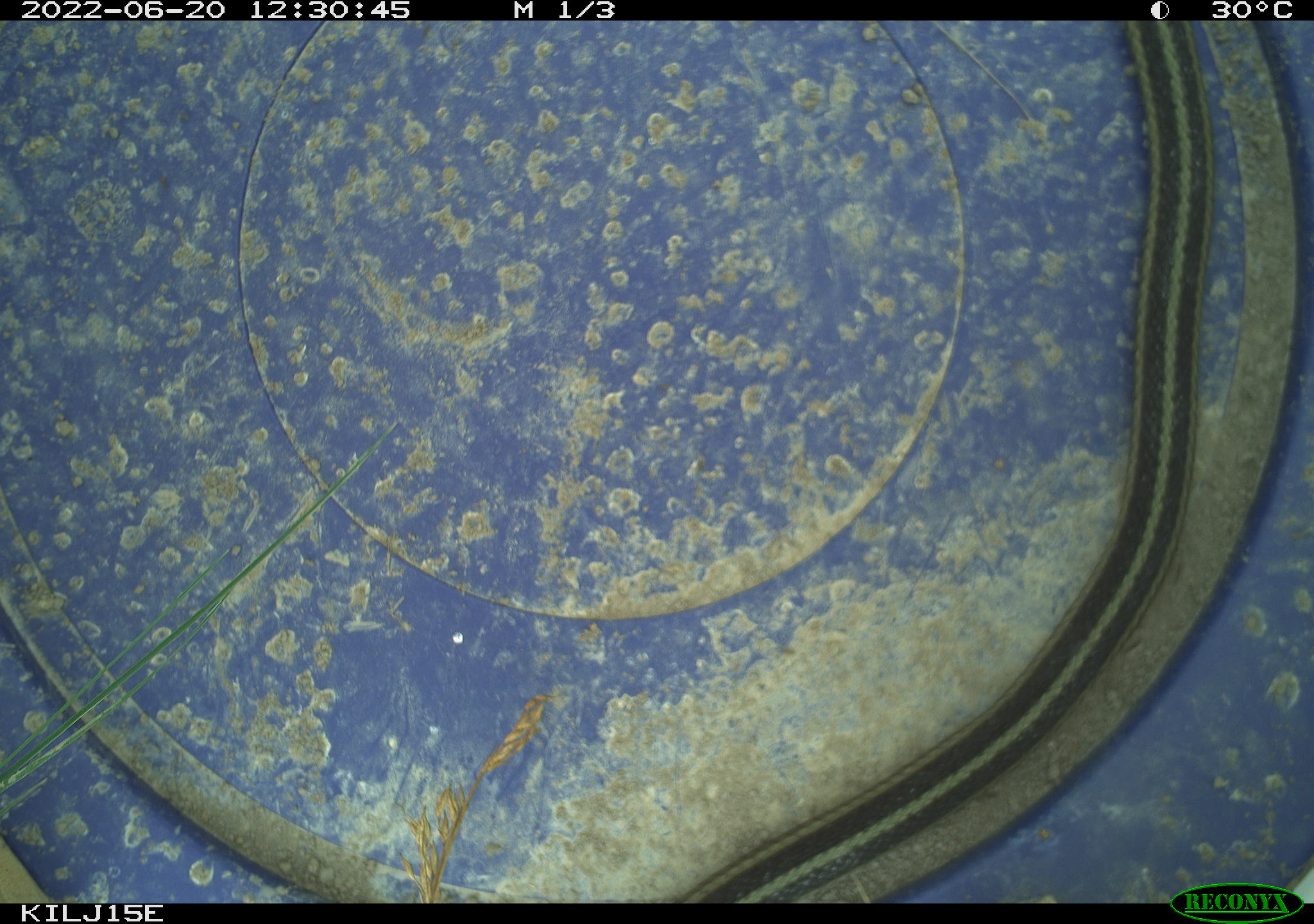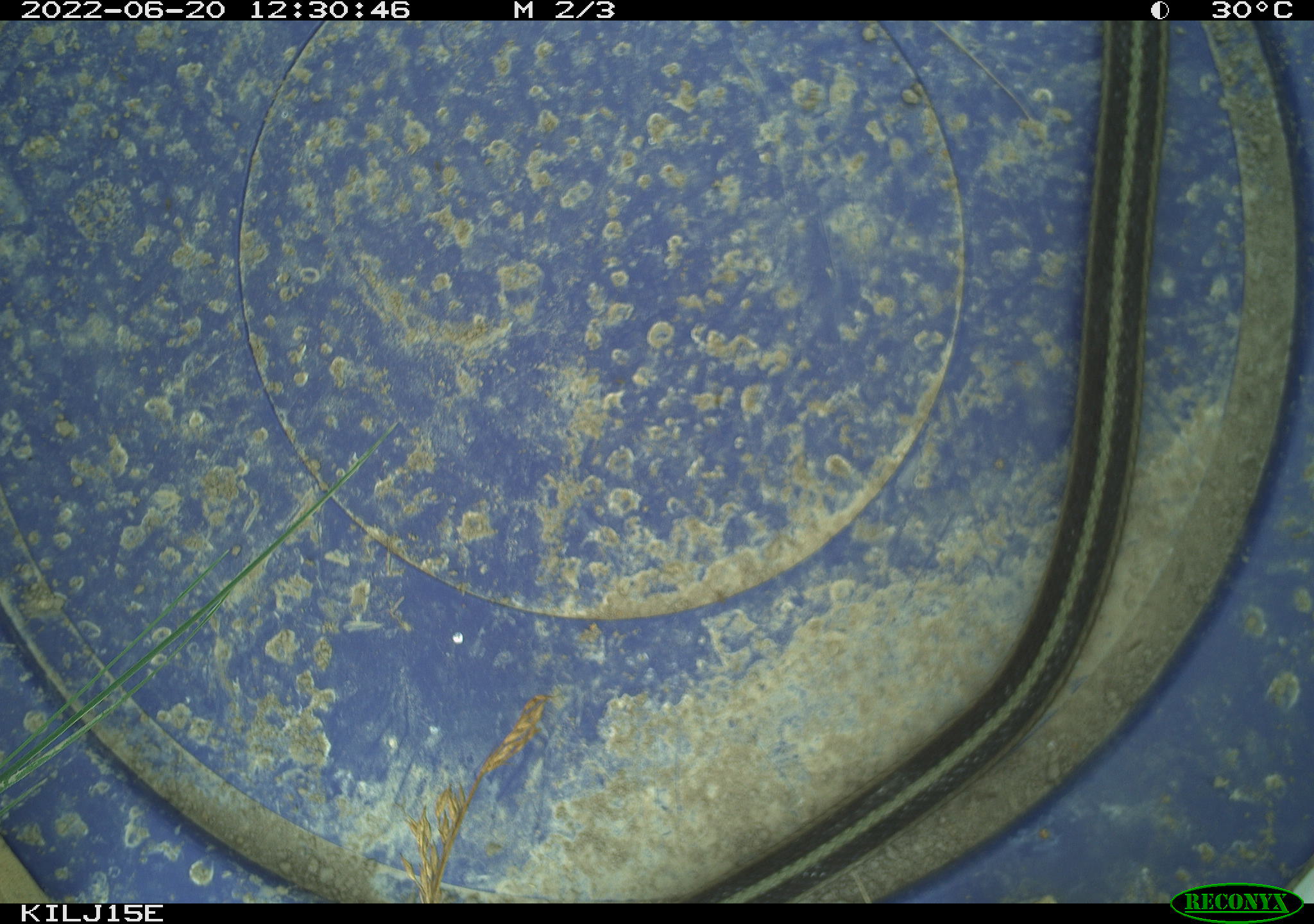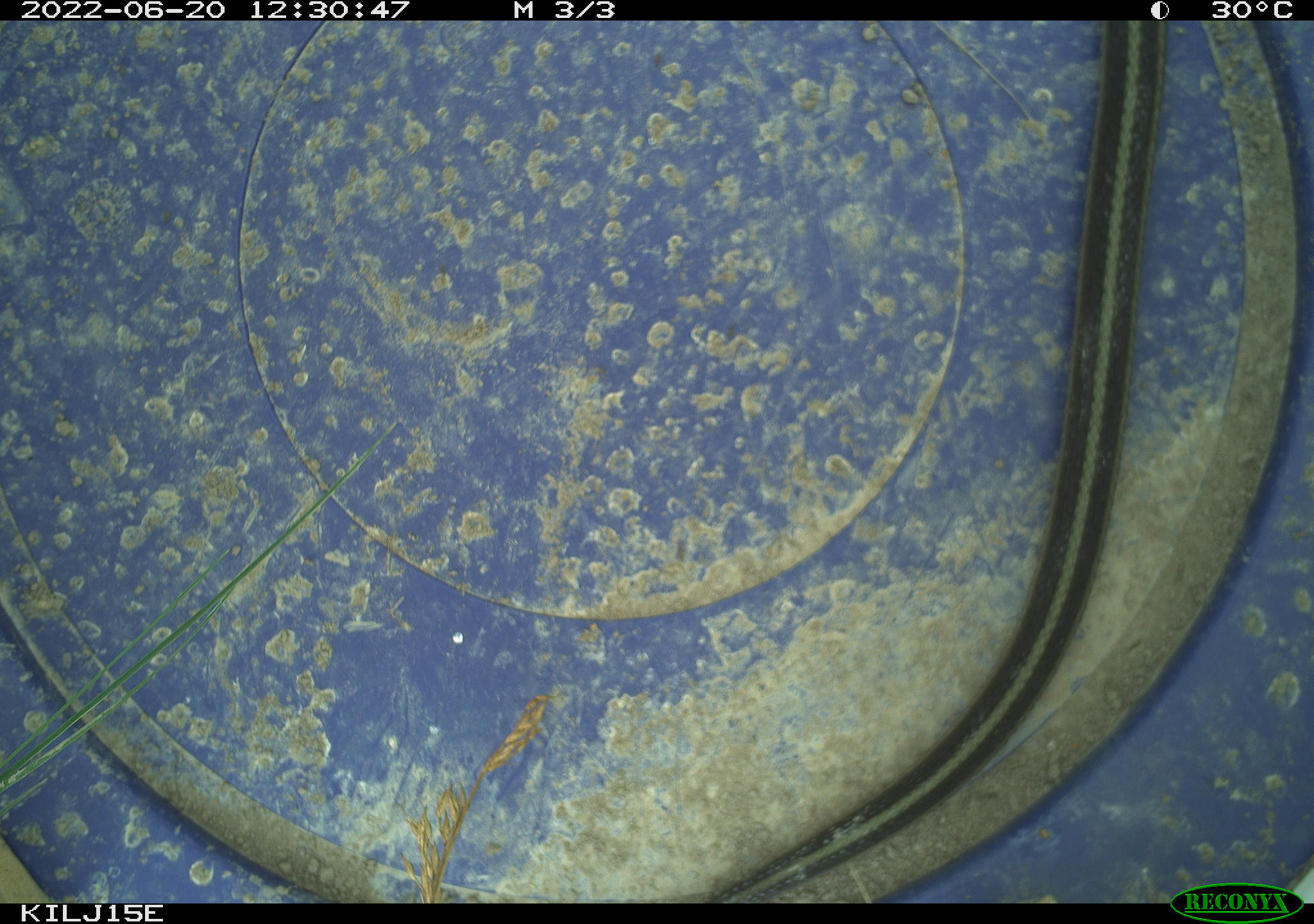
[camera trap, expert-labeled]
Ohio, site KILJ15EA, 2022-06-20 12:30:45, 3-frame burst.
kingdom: Animalia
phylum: Chordata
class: Reptilia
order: Squamata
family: Colubridae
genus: Thamnophis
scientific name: Thamnophis sirtalis sirtalis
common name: eastern gartersnake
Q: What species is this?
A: Eastern gartersnake (Thamnophis sirtalis sirtalis).